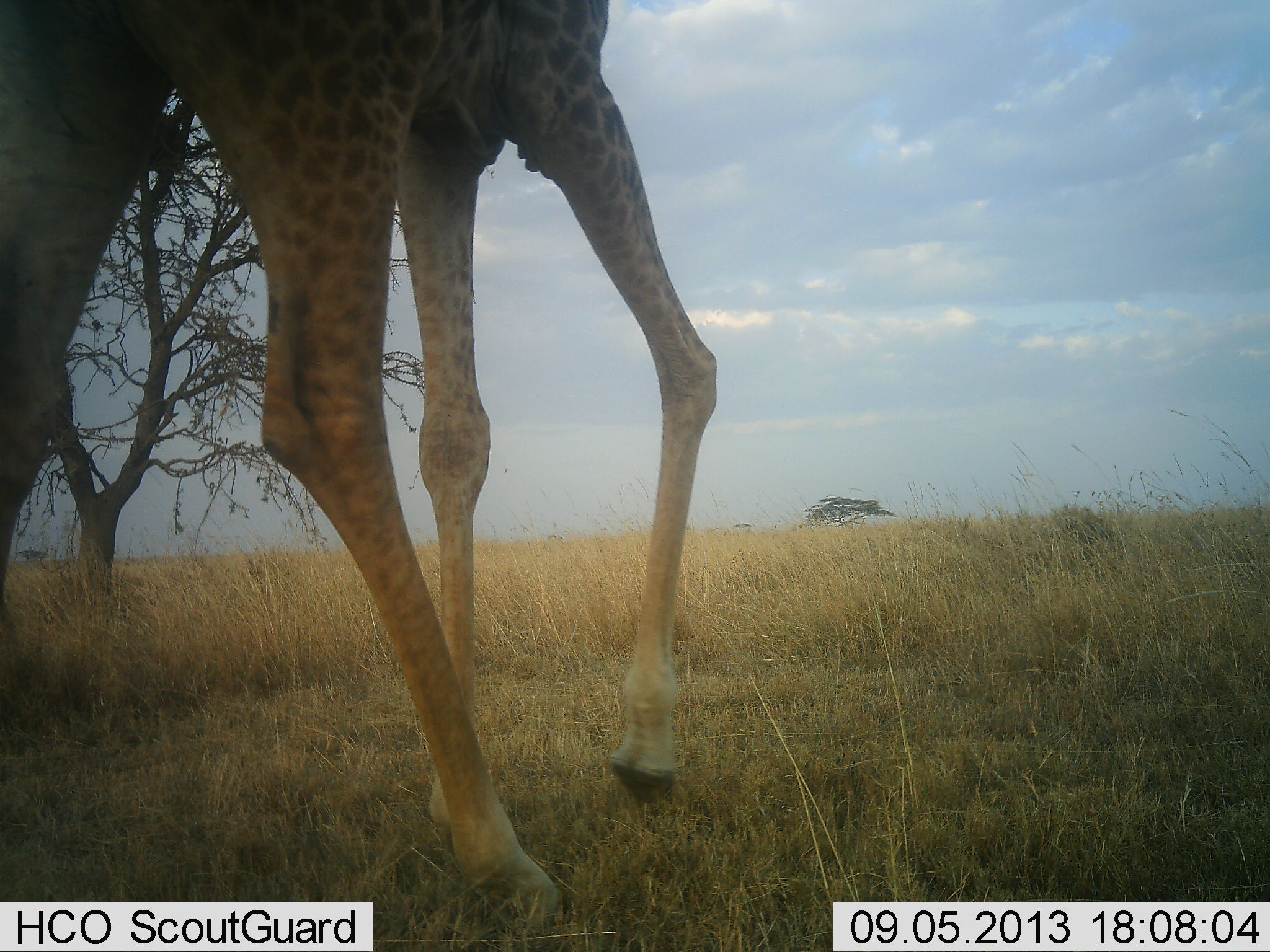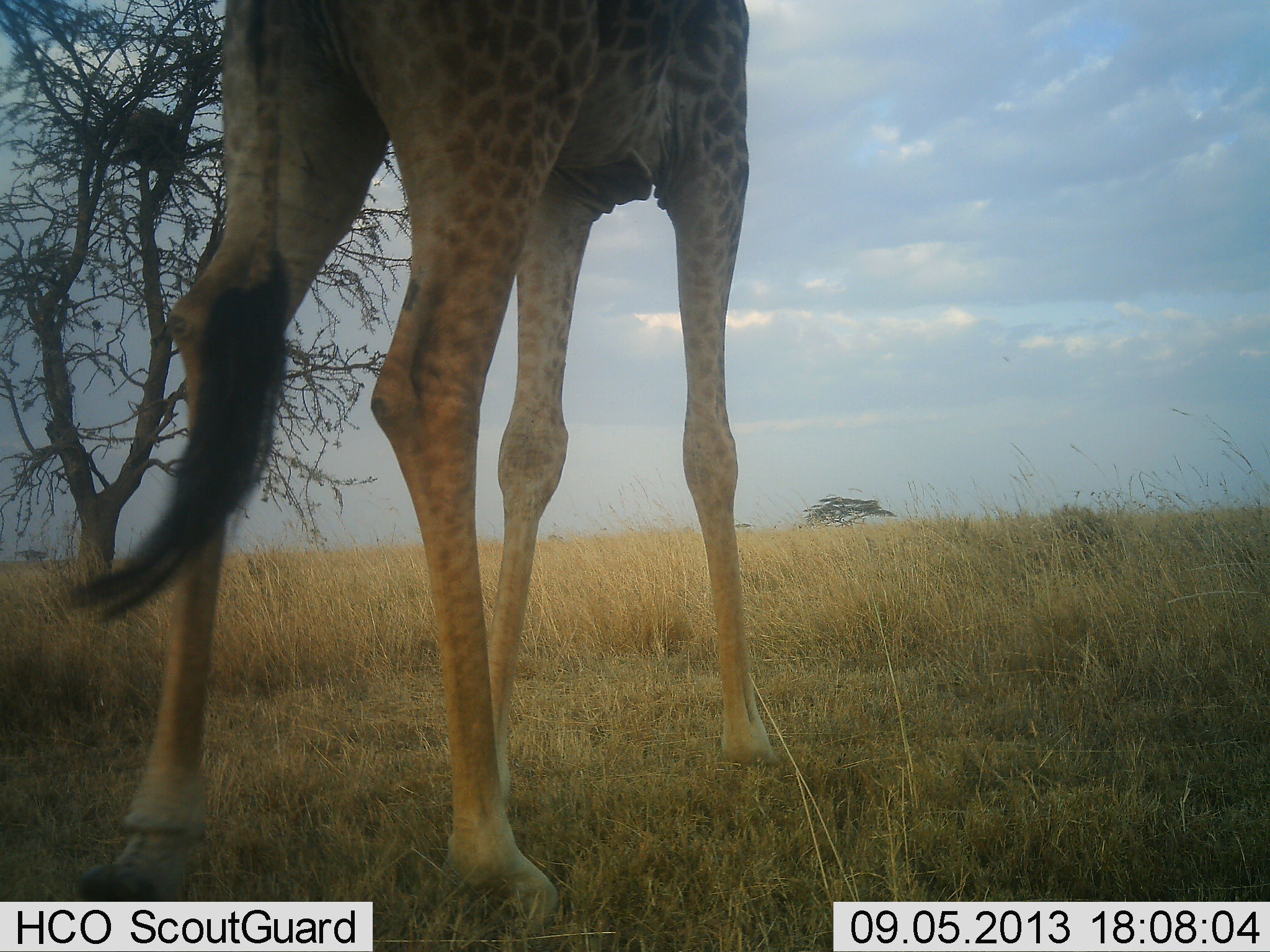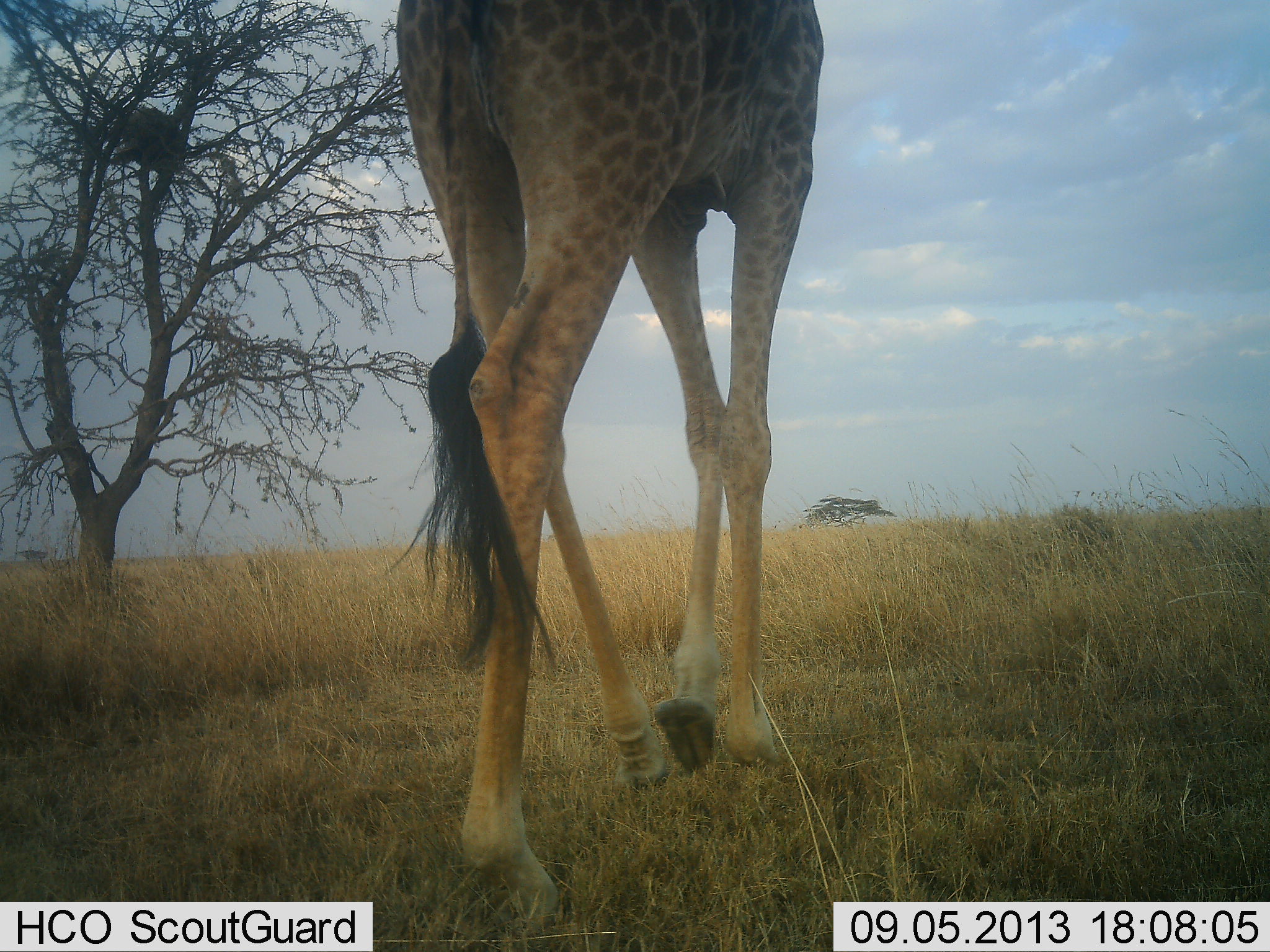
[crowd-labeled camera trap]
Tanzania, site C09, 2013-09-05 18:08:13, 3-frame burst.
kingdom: Animalia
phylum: Chordata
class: Mammalia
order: Artiodactyla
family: Giraffidae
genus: Giraffa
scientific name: Giraffa camelopardalis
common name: giraffe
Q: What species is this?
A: Giraffe (Giraffa camelopardalis).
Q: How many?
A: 1.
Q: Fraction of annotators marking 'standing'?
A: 16%.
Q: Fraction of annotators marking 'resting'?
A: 0%.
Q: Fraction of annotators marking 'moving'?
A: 88%.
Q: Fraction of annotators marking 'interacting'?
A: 0%.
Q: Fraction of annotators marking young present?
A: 0%.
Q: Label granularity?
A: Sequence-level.